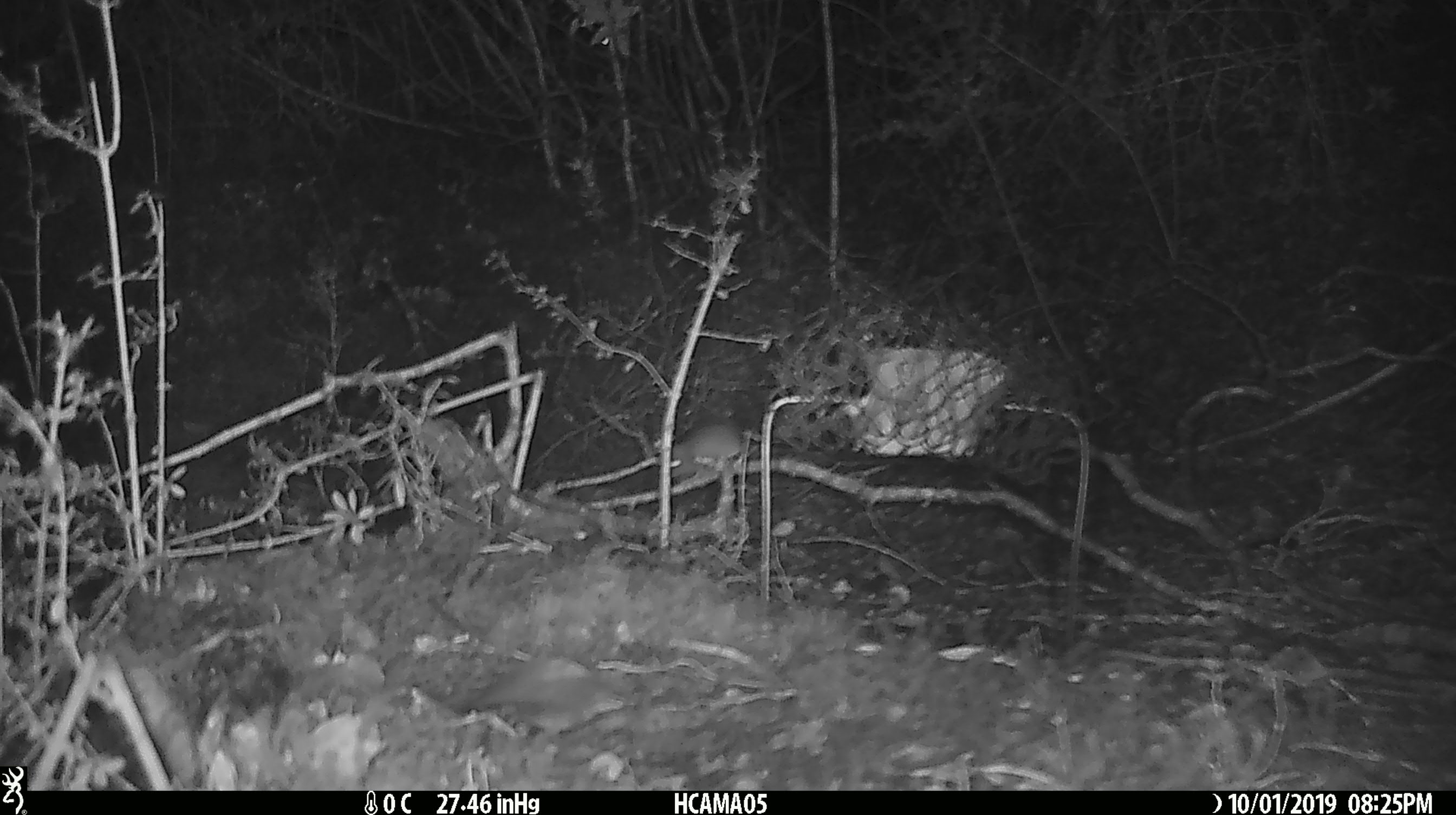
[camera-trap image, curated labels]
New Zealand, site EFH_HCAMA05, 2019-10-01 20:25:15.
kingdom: Animalia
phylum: Chordata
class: Mammalia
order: Rodentia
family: Muridae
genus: Mus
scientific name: Mus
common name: mouse